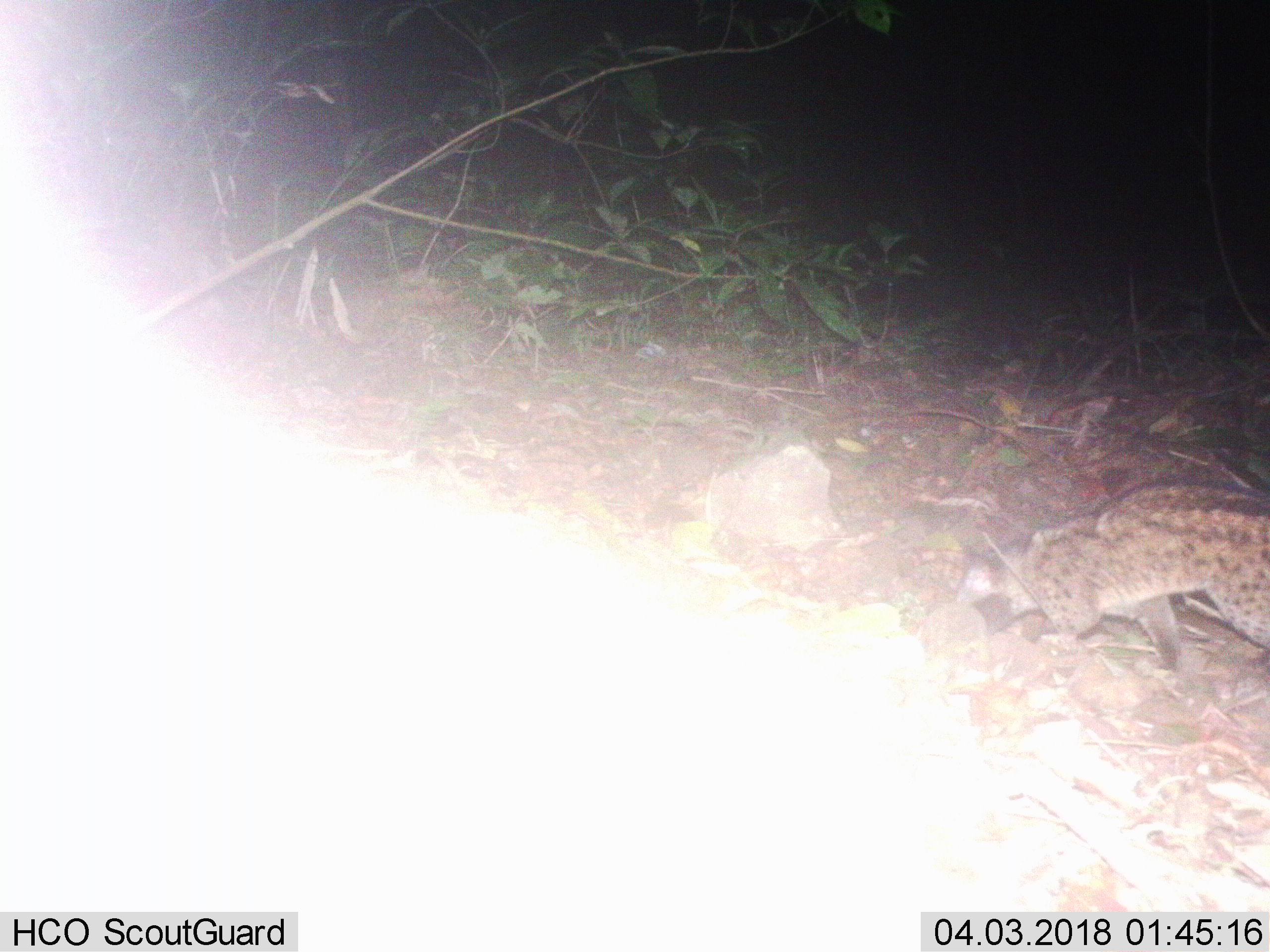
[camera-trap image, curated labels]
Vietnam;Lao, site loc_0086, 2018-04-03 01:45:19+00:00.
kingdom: Animalia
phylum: Chordata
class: Mammalia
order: Carnivora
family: Viverridae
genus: Paradoxurus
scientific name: Paradoxurus hermaphroditus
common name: common palm civet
Common palm civet (Paradoxurus hermaphroditus). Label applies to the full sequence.